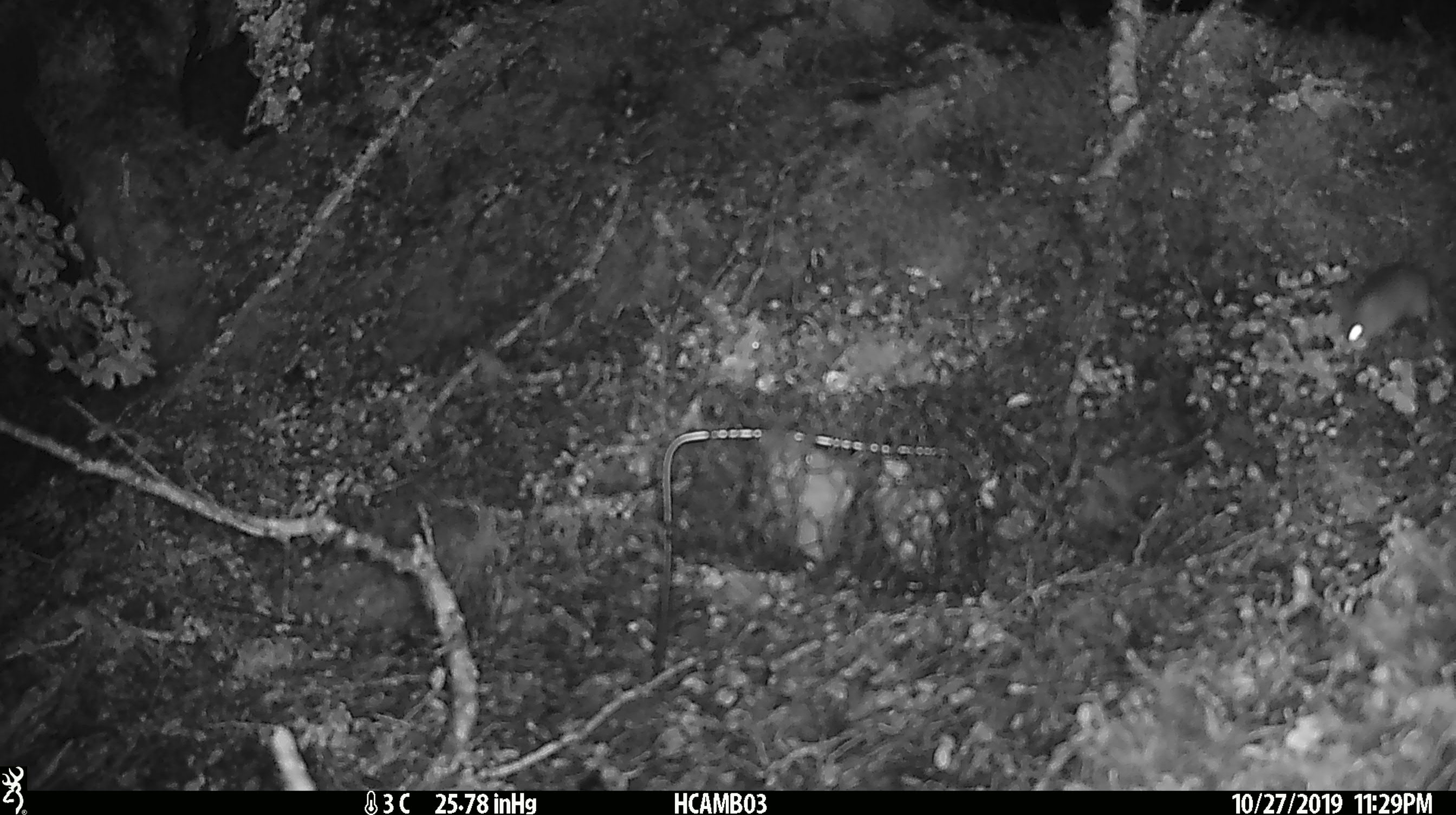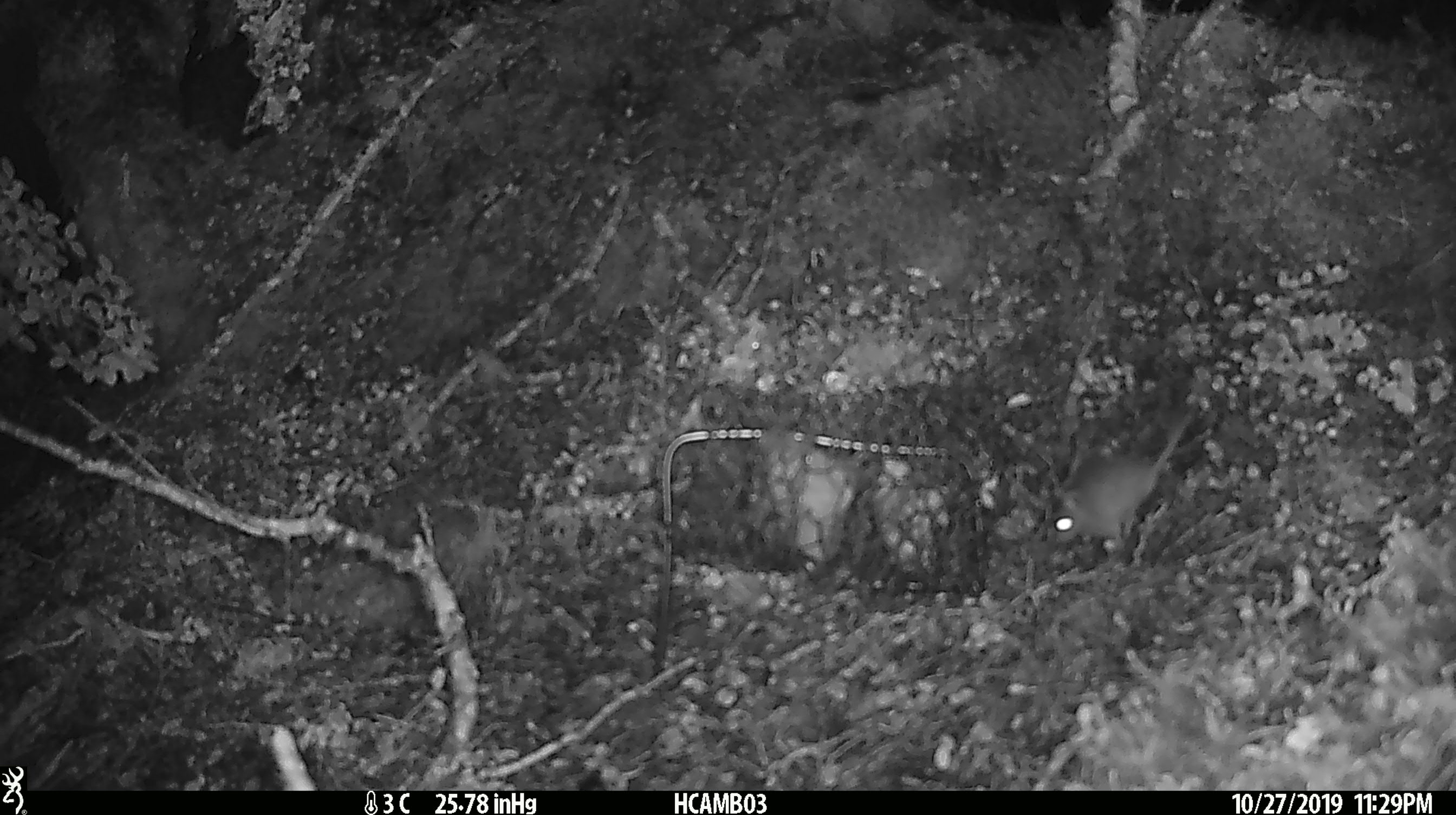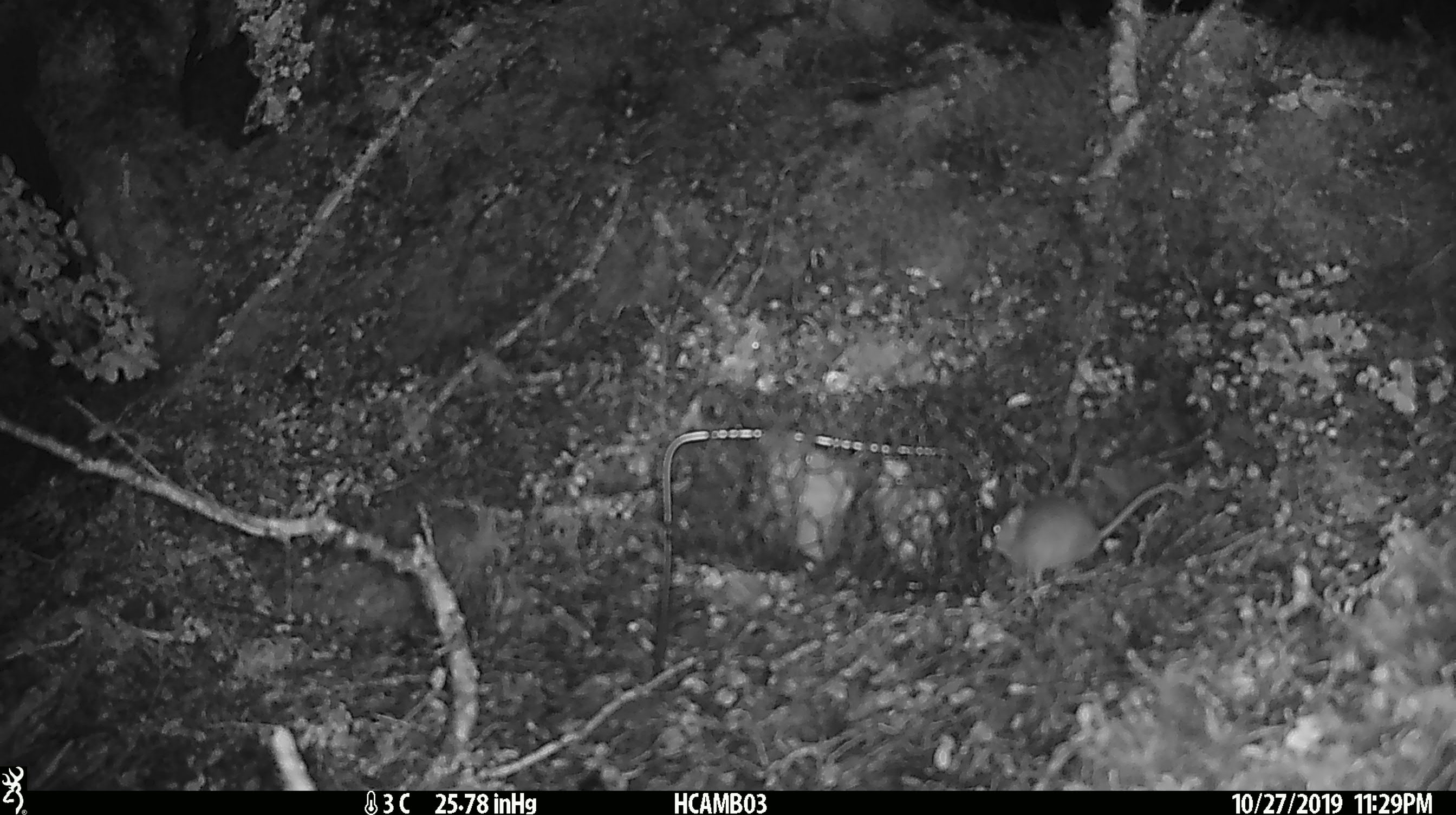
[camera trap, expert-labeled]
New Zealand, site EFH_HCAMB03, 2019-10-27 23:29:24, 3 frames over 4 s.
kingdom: Animalia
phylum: Chordata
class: Mammalia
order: Rodentia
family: Muridae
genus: Mus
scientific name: Mus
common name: mouse